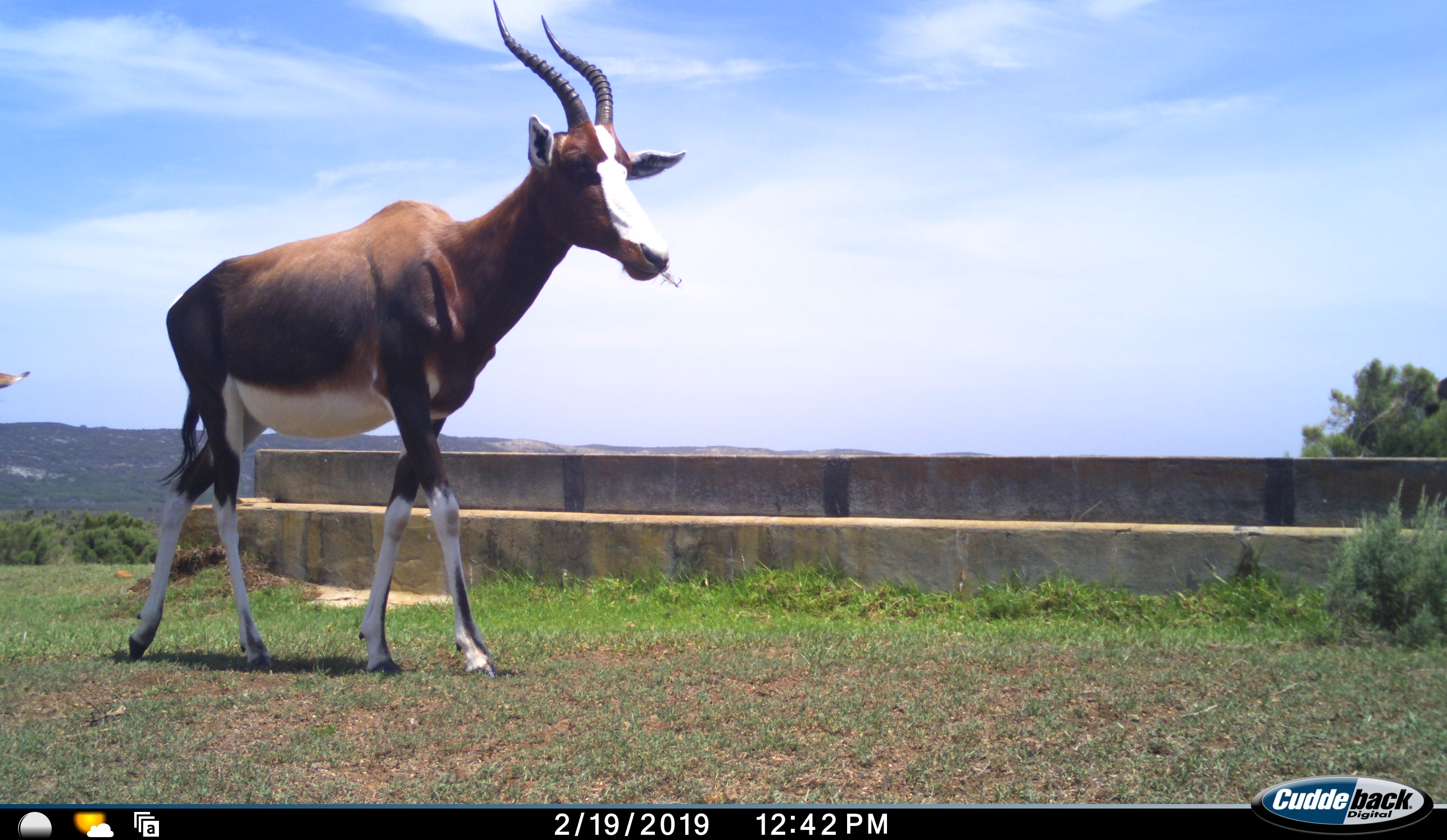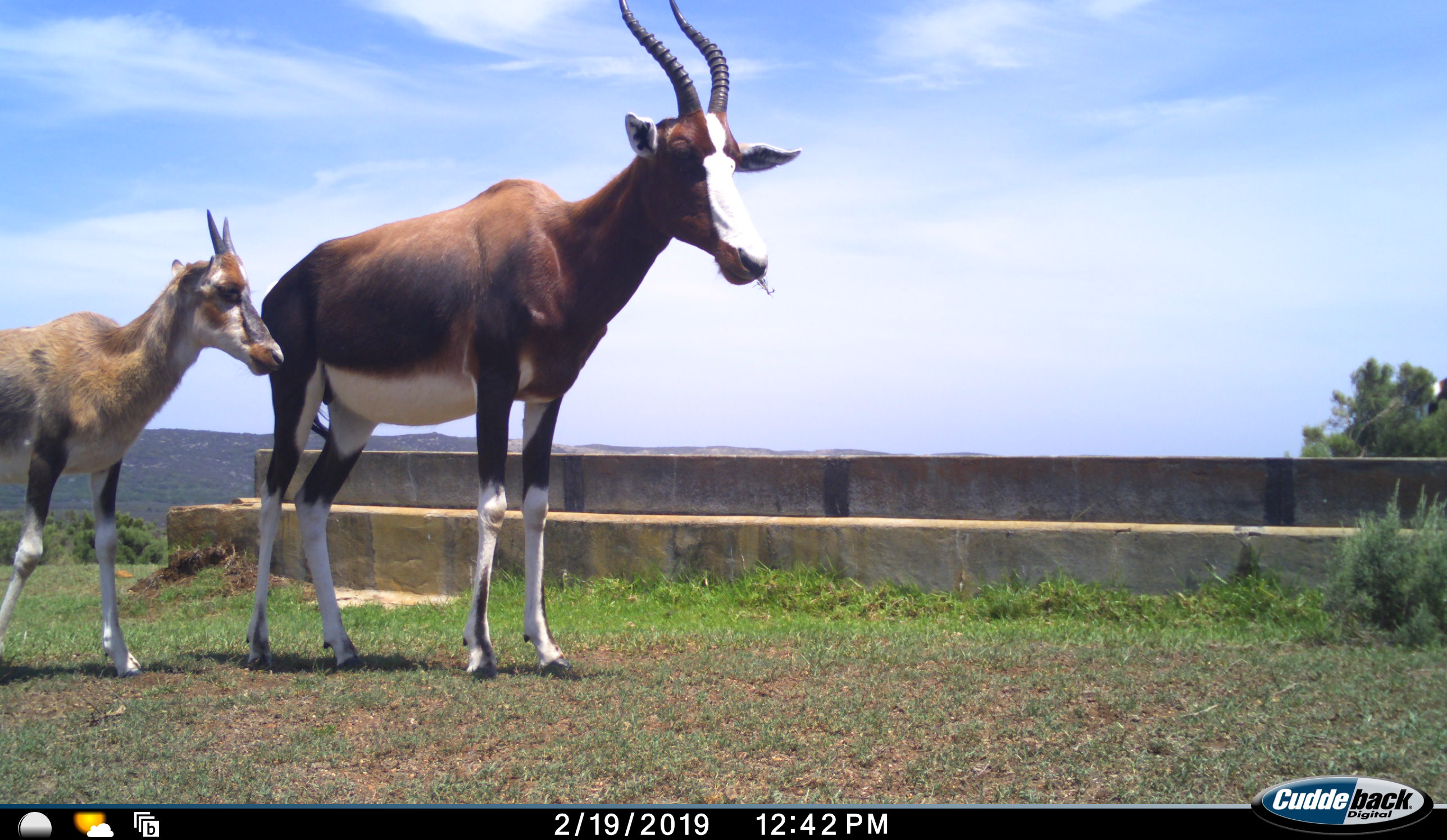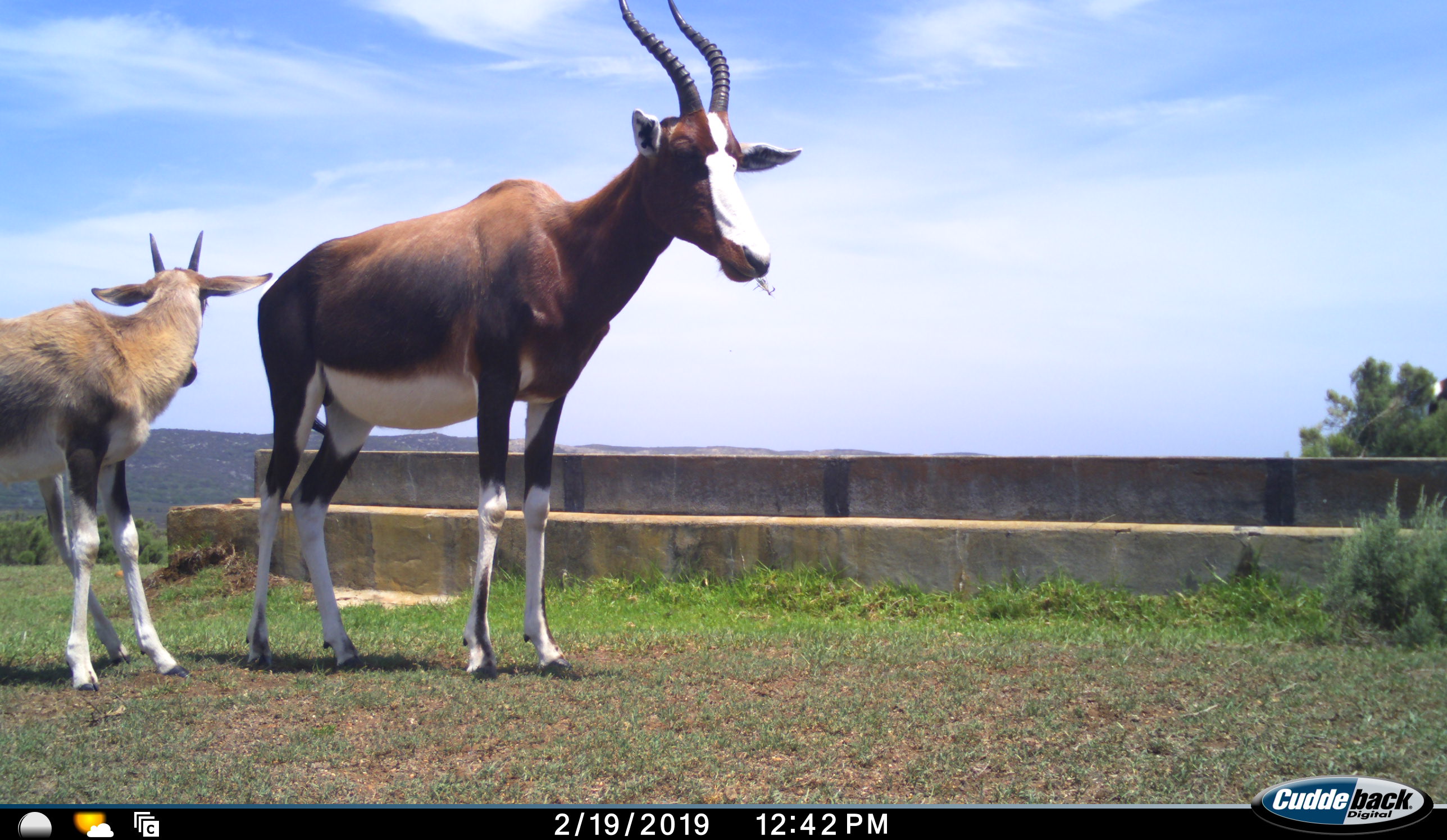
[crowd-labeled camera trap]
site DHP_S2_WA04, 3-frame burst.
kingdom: Animalia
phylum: Chordata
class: Mammalia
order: Artiodactyla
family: Bovidae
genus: Damaliscus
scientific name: Damaliscus pygargus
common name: bontebok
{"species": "bontebok (Damaliscus pygargus)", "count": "2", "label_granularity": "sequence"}